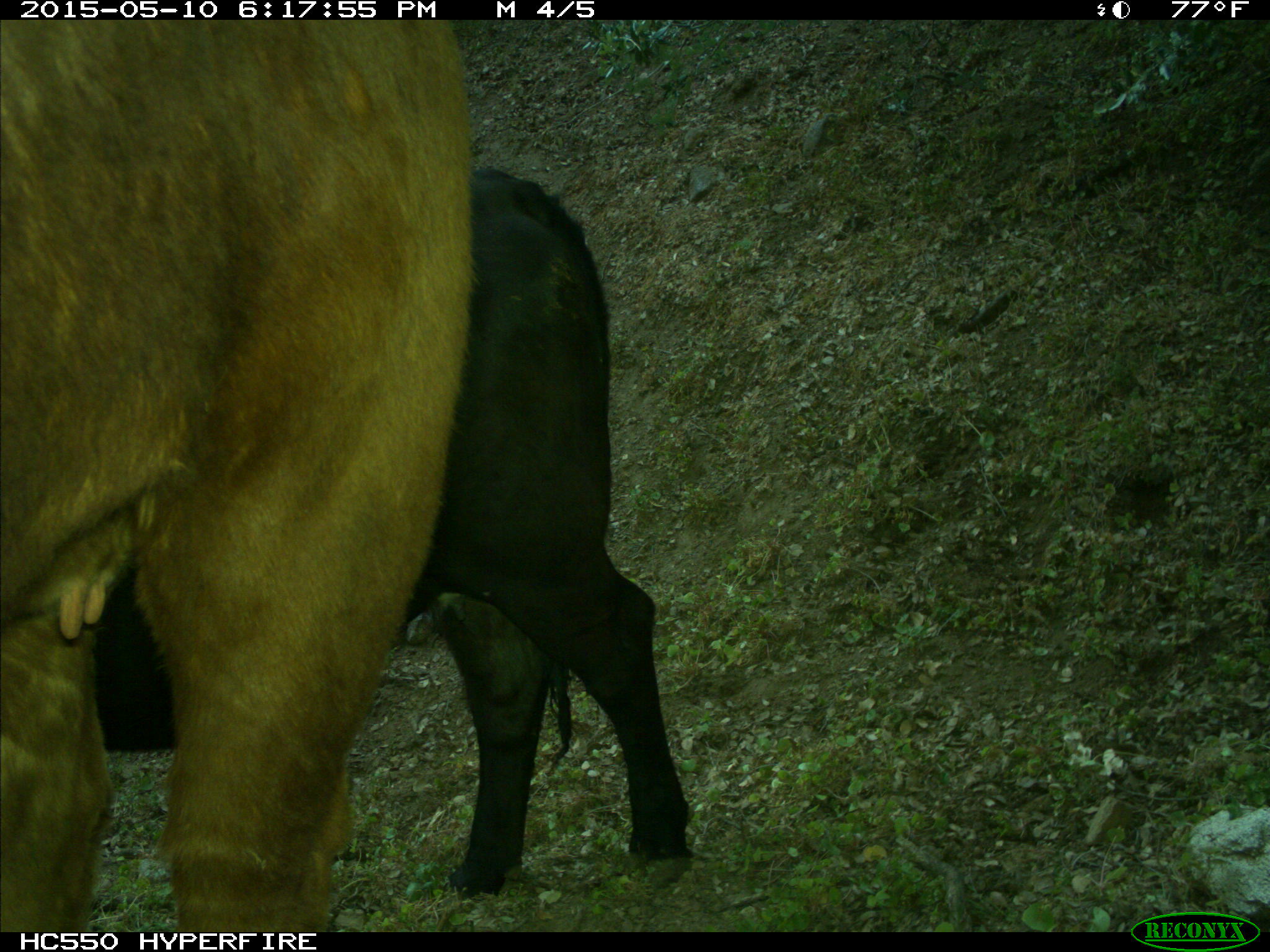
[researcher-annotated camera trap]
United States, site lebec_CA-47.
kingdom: Animalia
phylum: Chordata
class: Mammalia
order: Artiodactyla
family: Bovidae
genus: Bos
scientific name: Bos taurus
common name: domestic cow